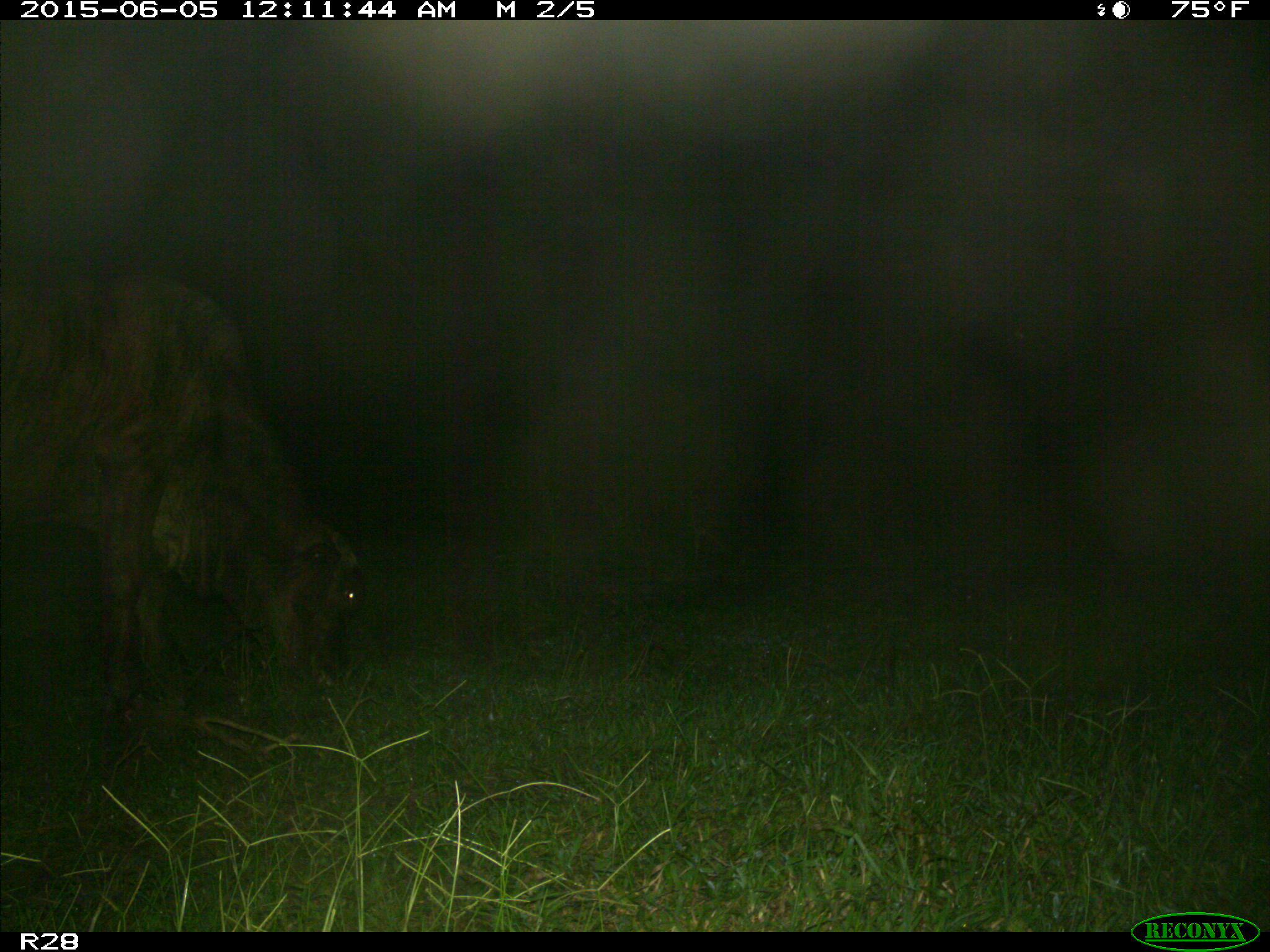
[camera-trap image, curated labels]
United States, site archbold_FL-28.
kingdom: Animalia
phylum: Chordata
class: Mammalia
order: Artiodactyla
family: Bovidae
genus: Bos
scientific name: Bos taurus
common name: domestic cow